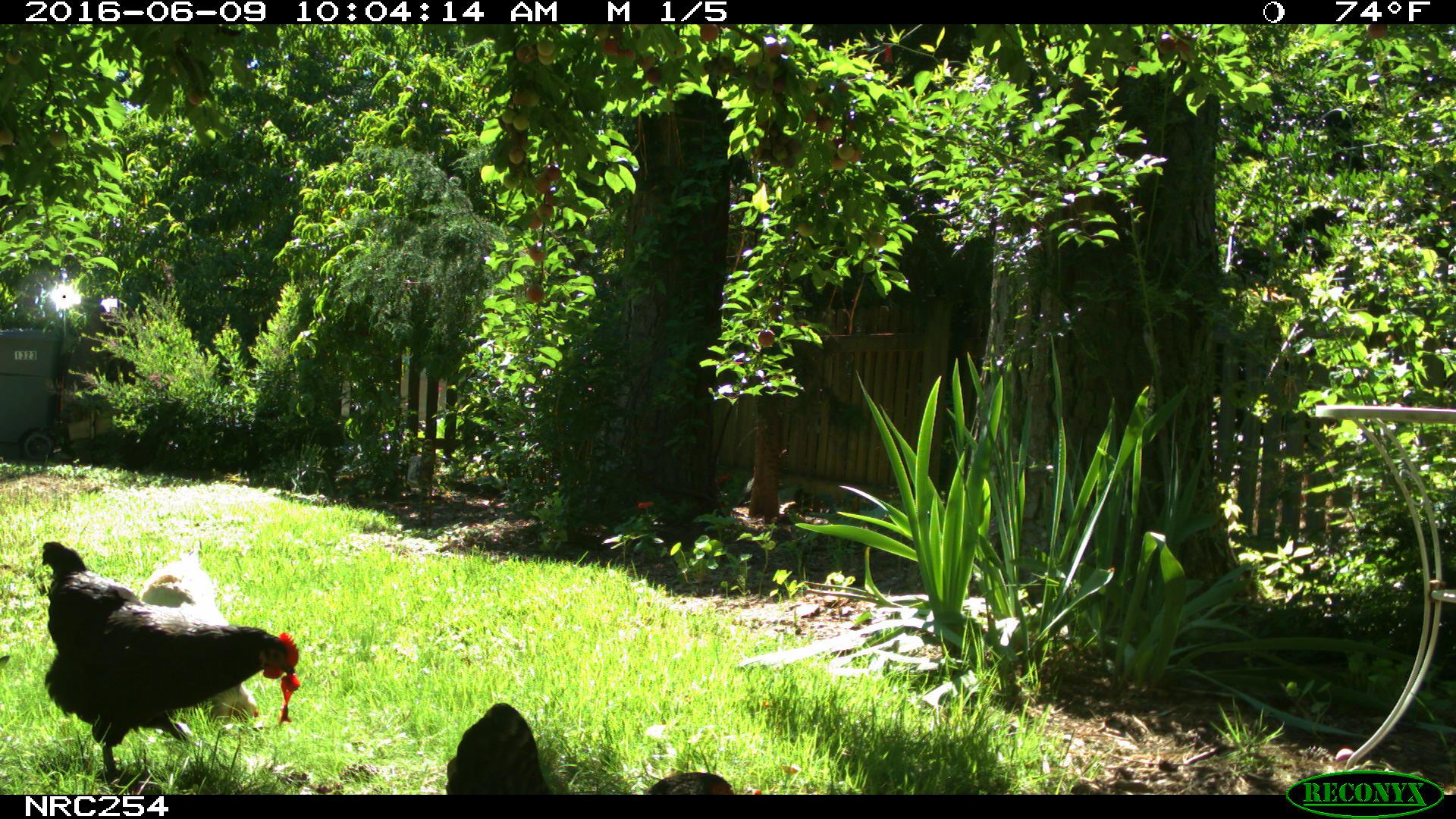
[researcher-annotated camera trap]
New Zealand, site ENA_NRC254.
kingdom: Animalia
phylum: Chordata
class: Aves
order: Galliformes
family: Phasianidae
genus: Gallus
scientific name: Gallus gallus domesticus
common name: chicken